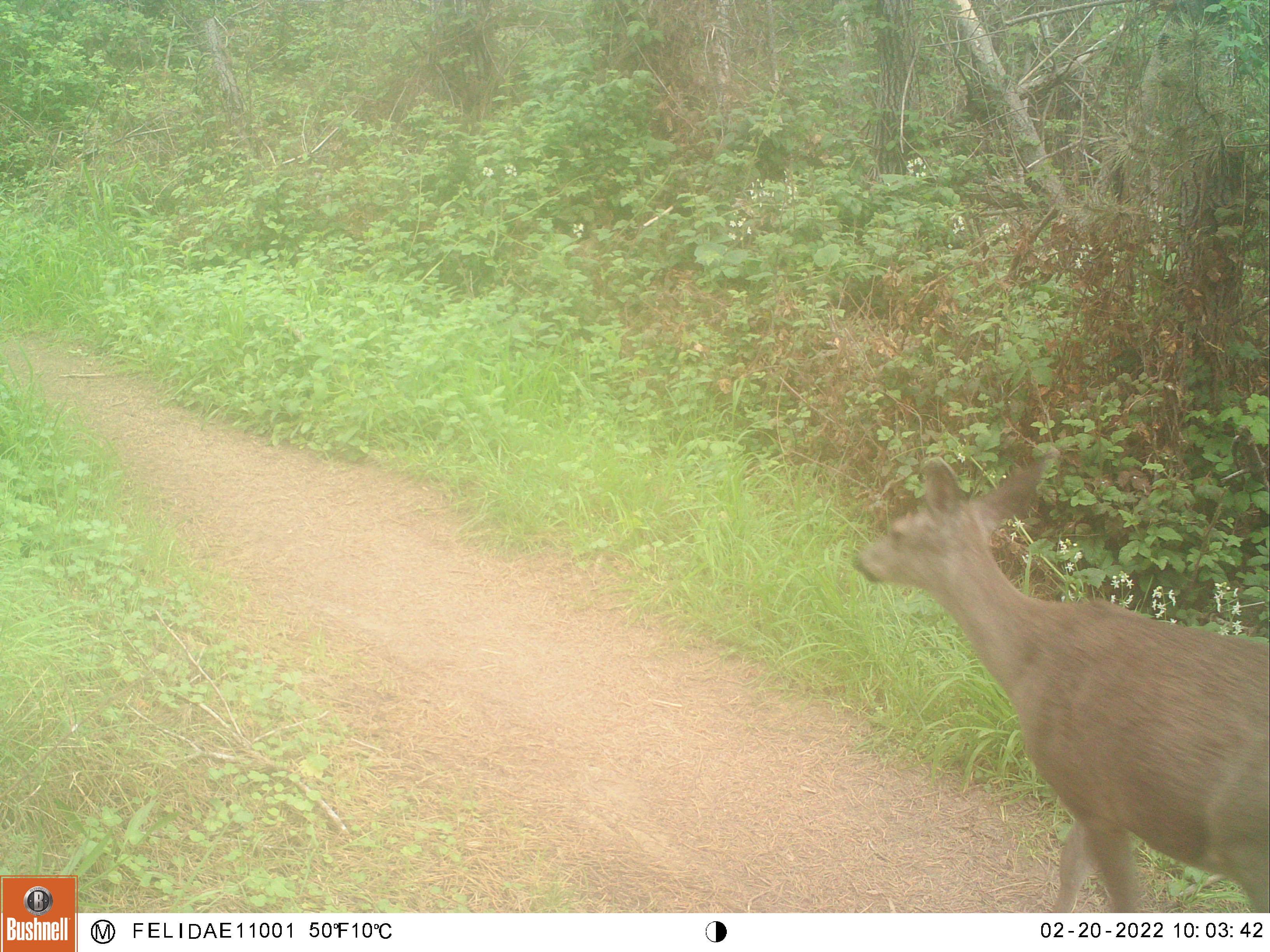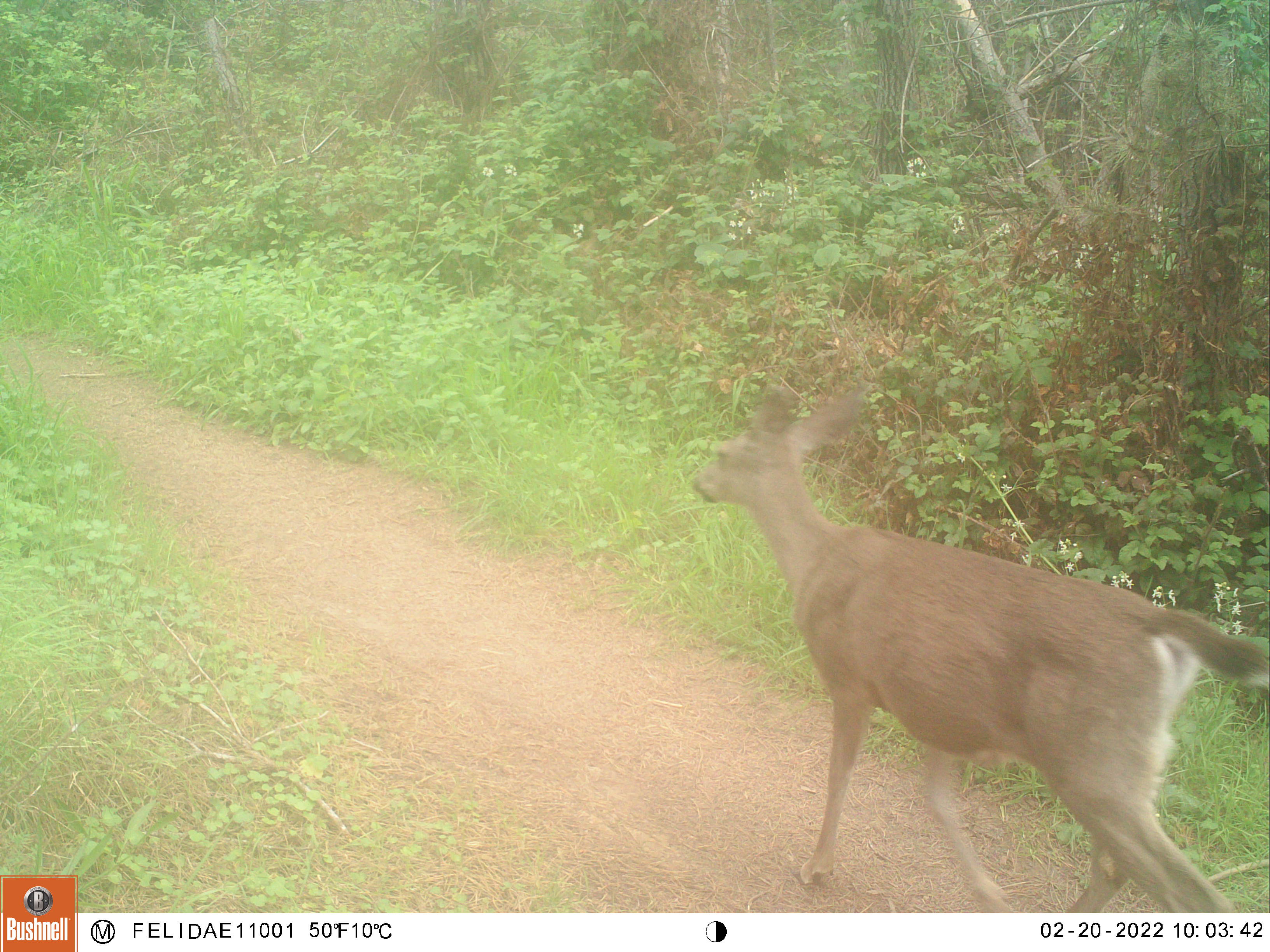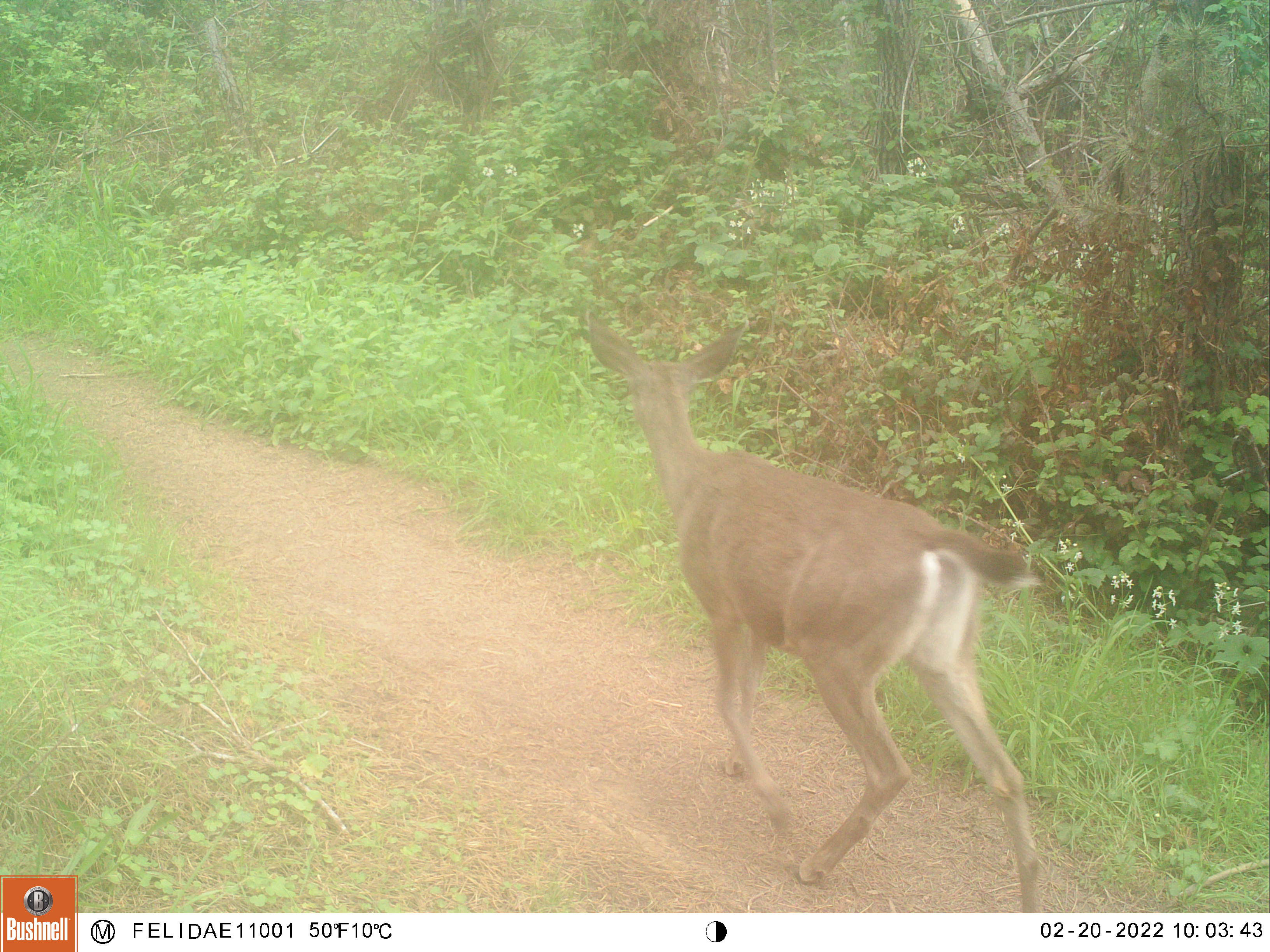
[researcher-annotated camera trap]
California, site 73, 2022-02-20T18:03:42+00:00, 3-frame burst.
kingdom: Animalia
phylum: Chordata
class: Mammalia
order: Artiodactyla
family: Cervidae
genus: Odocoileus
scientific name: Odocoileus hemionus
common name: mule deer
Mule deer (Odocoileus hemionus).